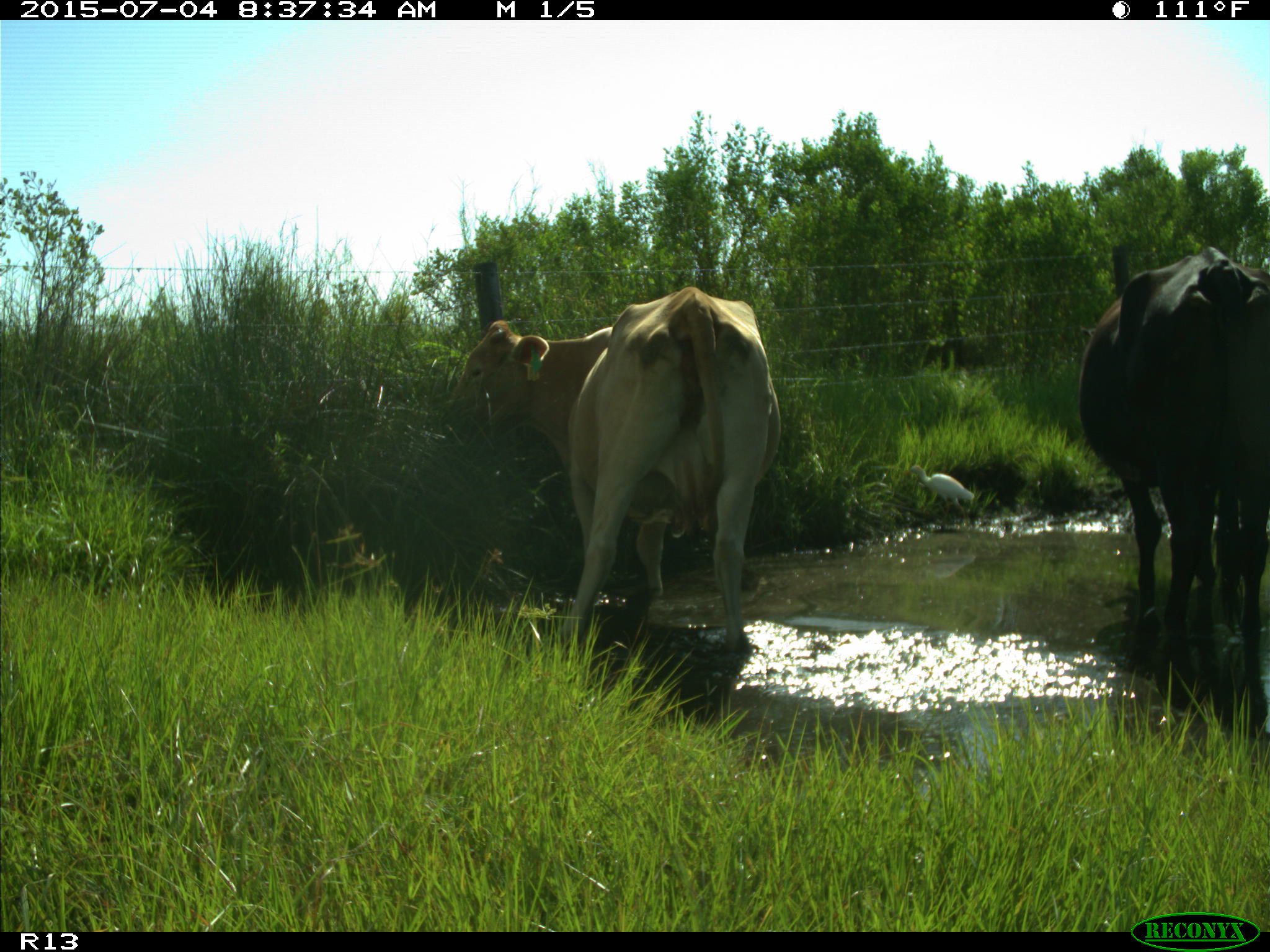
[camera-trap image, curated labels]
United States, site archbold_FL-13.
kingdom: Animalia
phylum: Chordata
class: Mammalia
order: Artiodactyla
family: Bovidae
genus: Bos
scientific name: Bos taurus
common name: domestic cow